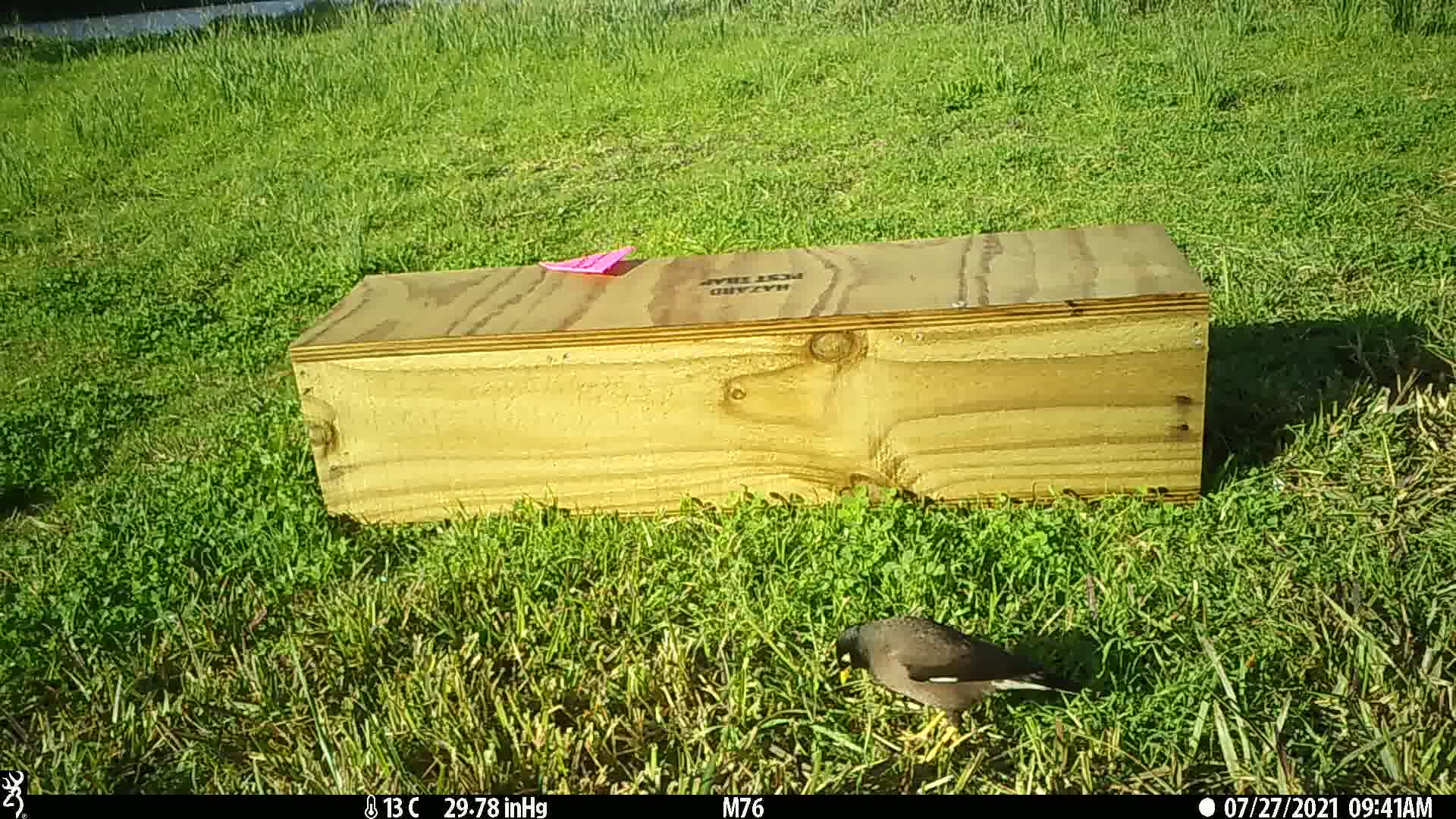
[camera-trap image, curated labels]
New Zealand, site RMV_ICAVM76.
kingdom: Animalia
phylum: Chordata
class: Aves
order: Passeriformes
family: Sturnidae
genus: Acridotheres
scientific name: Acridotheres tristis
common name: common myna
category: myna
Myna (common myna) (Acridotheres tristis).